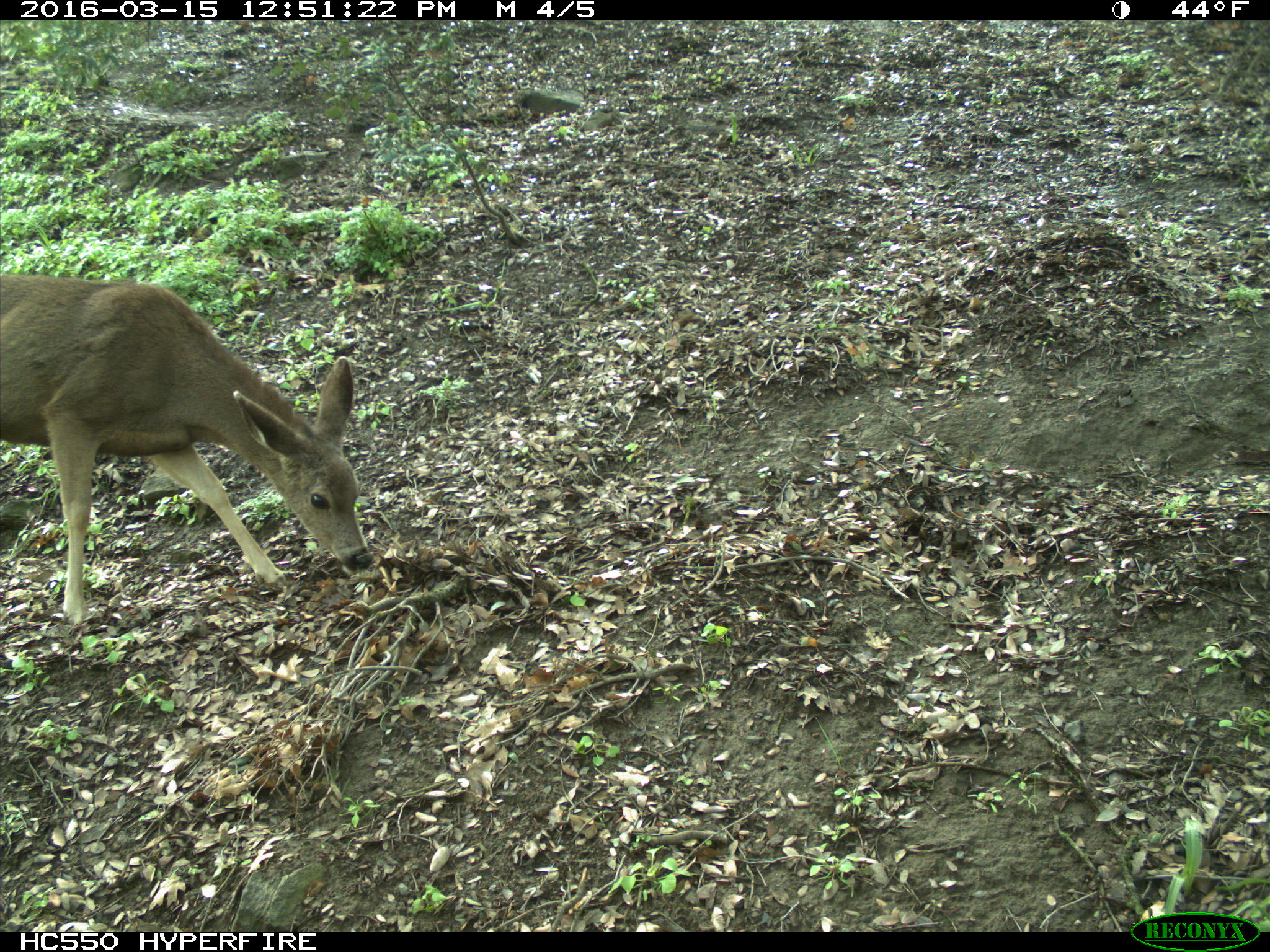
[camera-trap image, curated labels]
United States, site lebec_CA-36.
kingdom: Animalia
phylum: Chordata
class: Mammalia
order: Artiodactyla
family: Cervidae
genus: Odocoileus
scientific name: Odocoileus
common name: deer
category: unidentified deer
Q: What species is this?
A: Unidentified deer (deer) (Odocoileus).